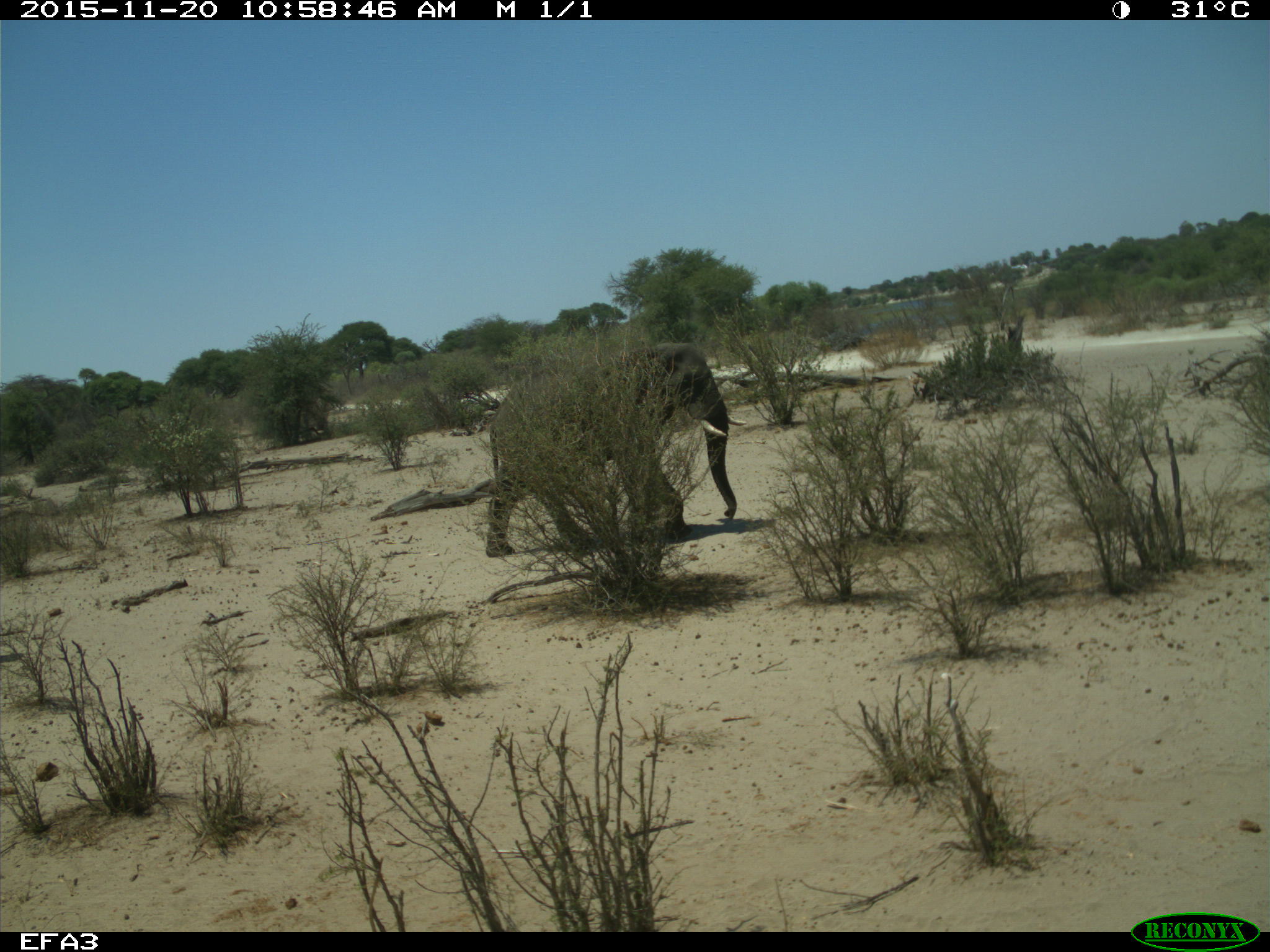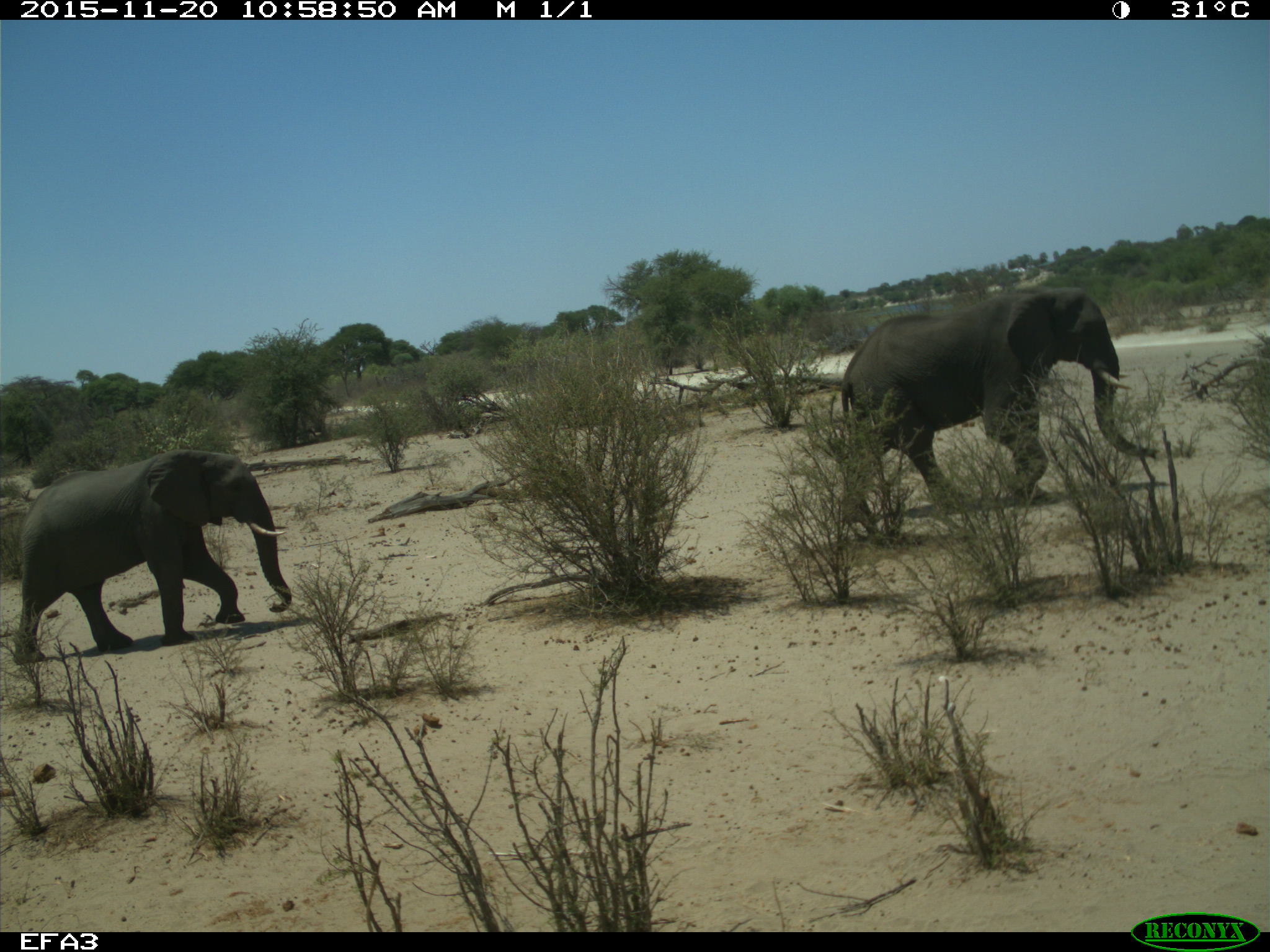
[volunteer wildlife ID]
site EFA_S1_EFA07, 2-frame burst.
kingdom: Animalia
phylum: Chordata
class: Mammalia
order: Proboscidea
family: Elephantidae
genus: Loxodonta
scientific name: Loxodonta africana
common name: african bush elephant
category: elephant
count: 2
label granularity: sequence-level